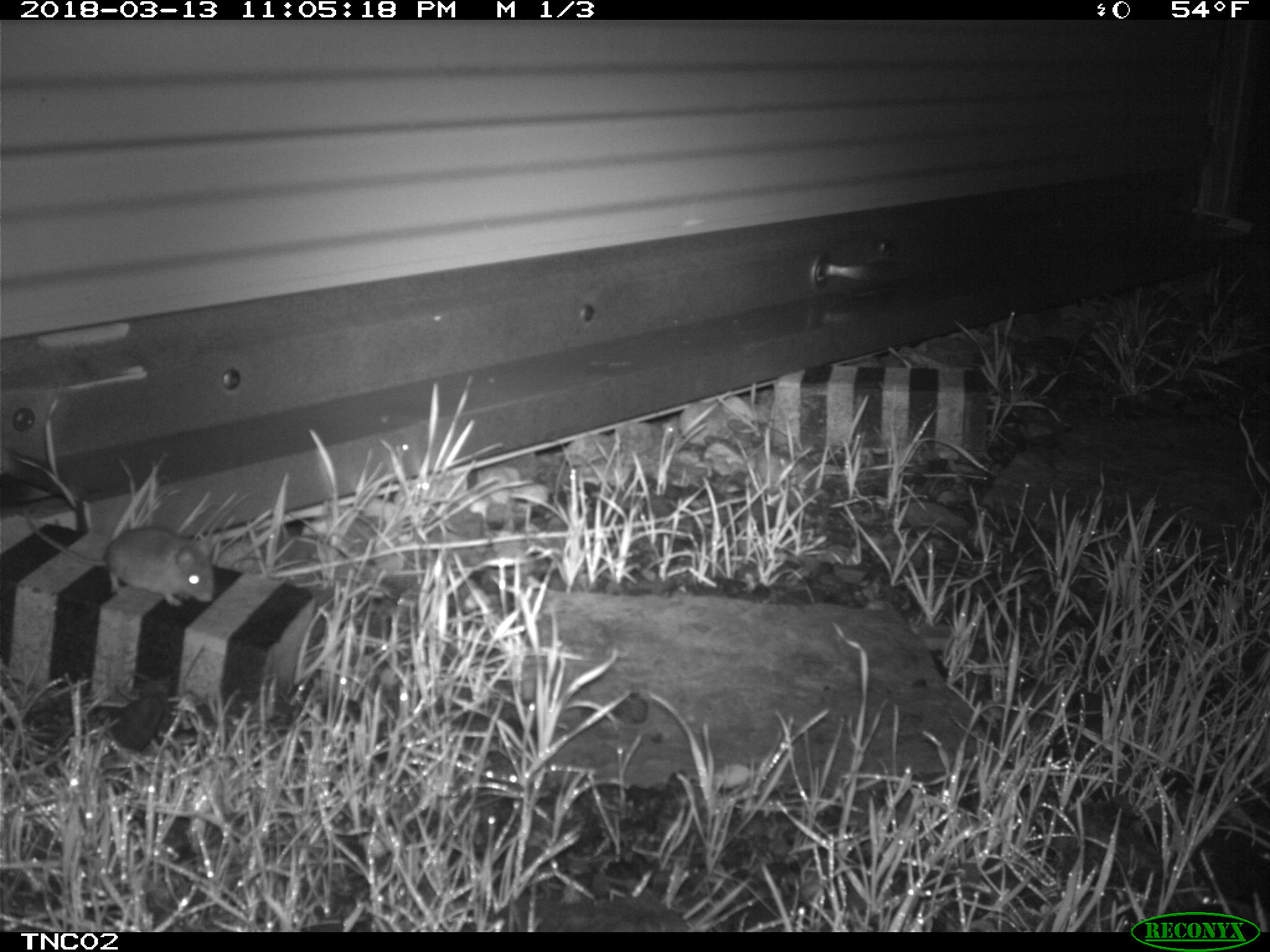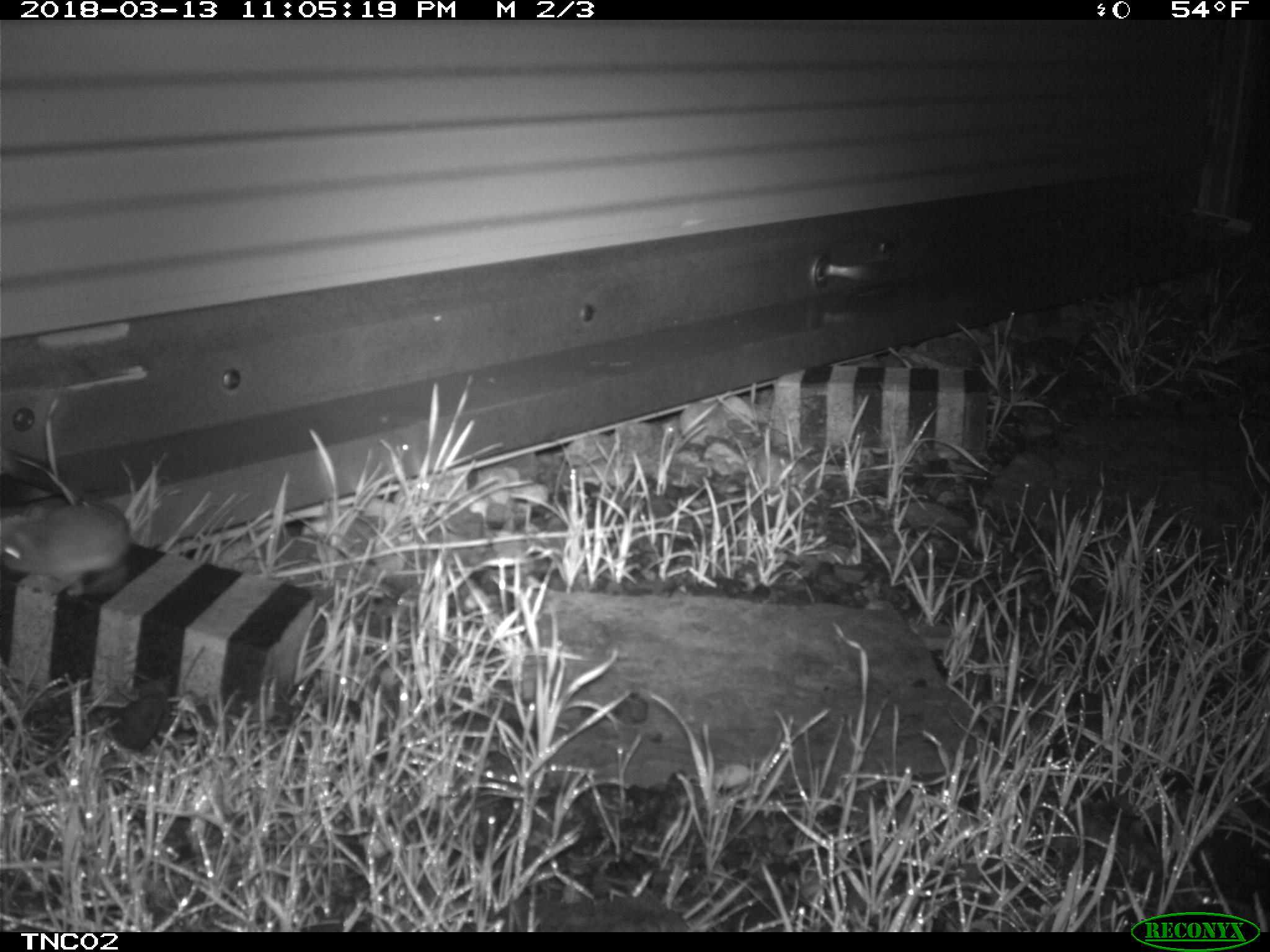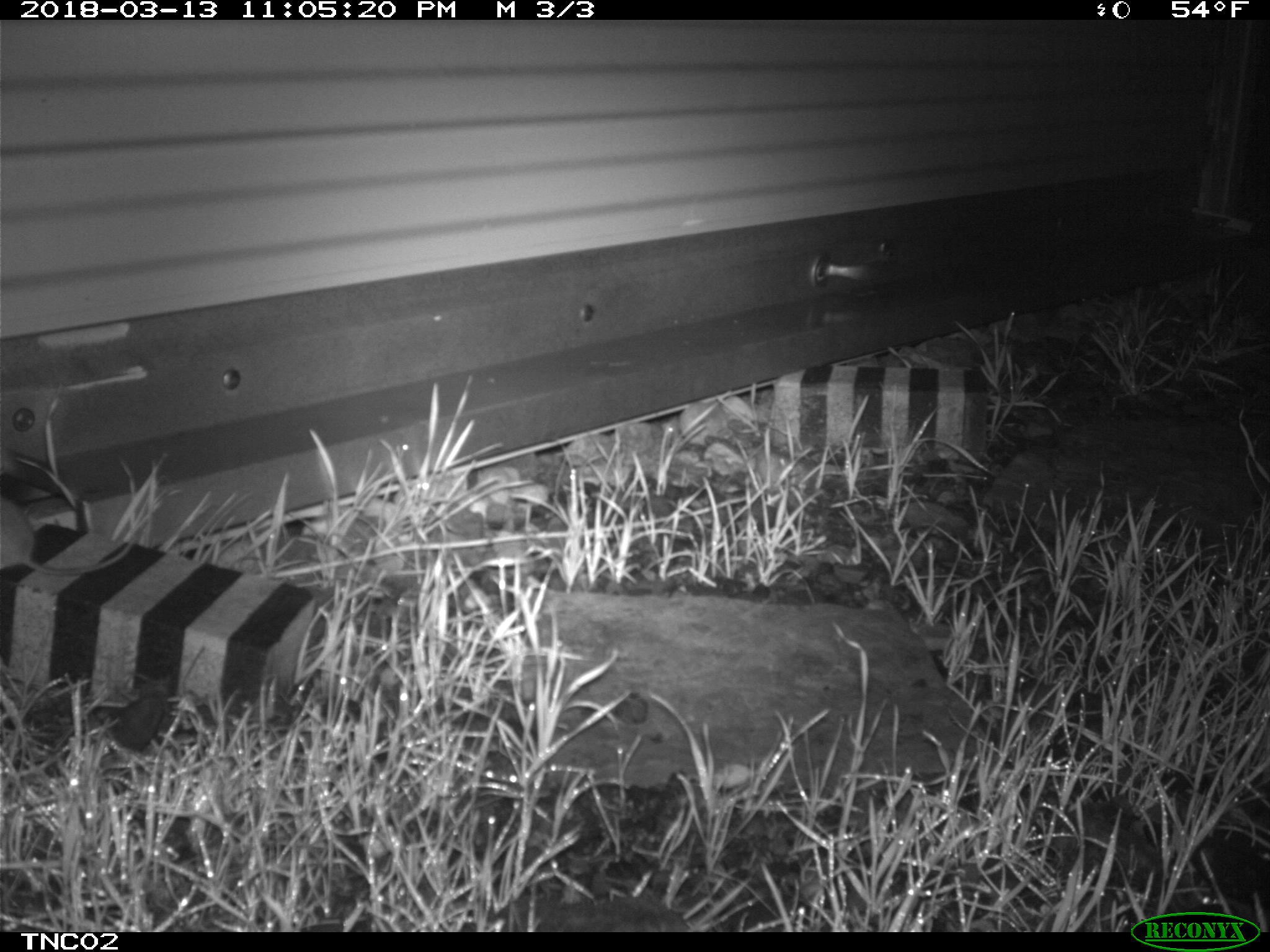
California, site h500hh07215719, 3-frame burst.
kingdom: Animalia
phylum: Chordata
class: Mammalia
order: Rodentia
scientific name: Rodentia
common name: rodent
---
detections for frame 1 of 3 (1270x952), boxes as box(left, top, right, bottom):
rodent: box(24, 504, 214, 606)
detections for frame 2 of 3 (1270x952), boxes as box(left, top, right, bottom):
rodent: box(0, 498, 130, 595)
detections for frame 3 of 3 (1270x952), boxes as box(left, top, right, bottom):
rodent: box(0, 493, 147, 576)